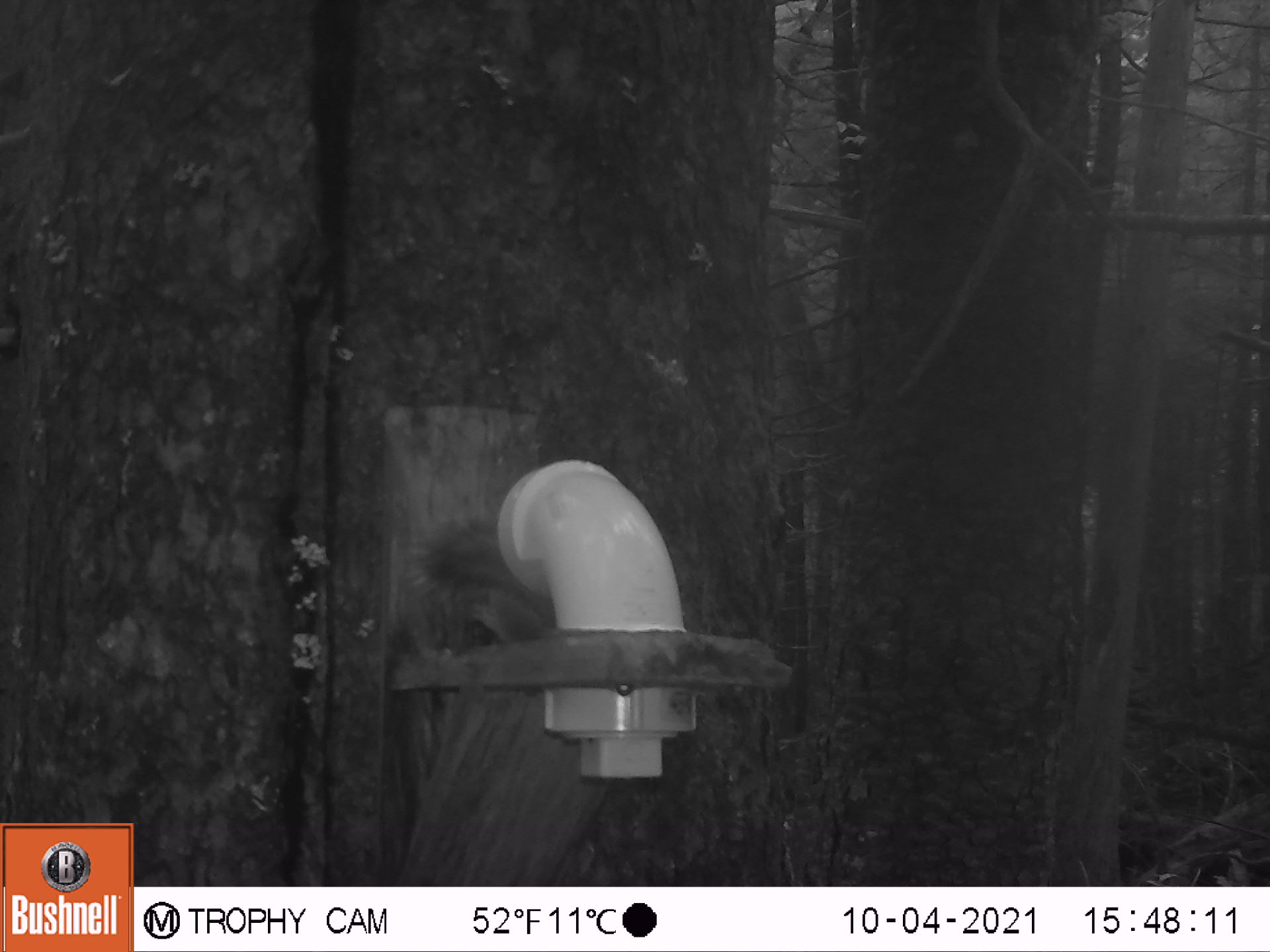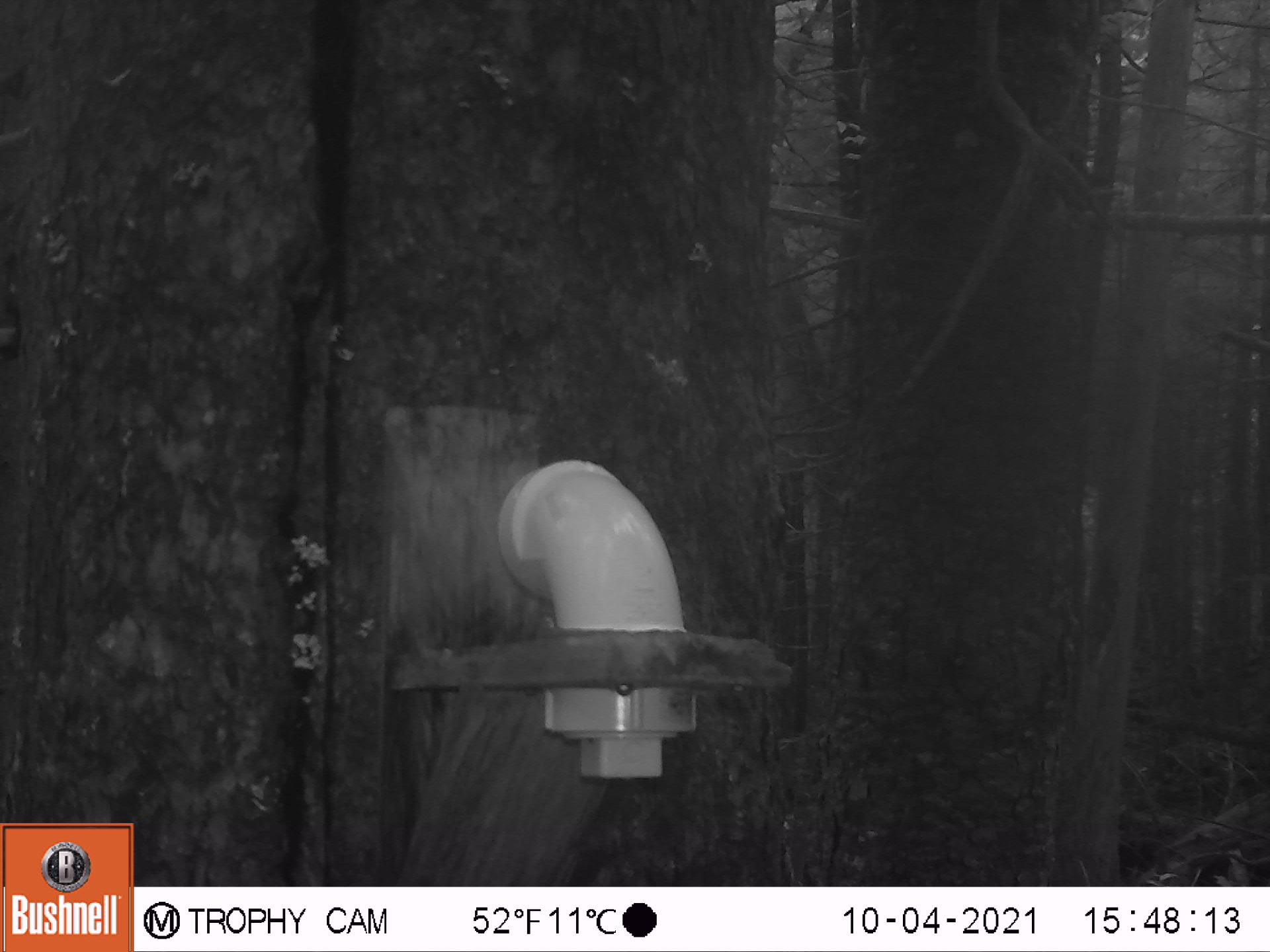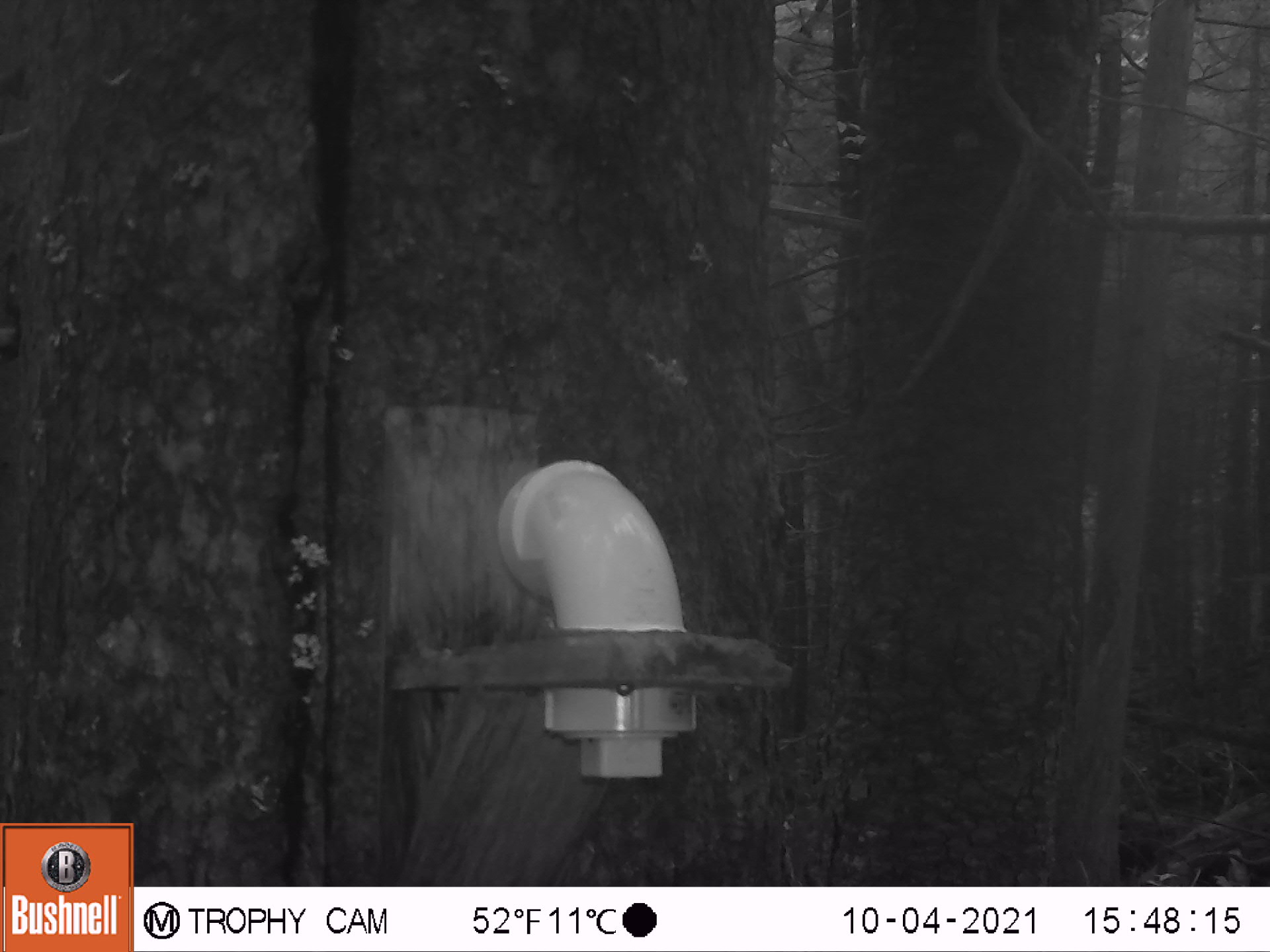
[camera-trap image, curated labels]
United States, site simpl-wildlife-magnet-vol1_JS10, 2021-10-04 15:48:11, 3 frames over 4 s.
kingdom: Animalia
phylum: Chordata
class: Mammalia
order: Rodentia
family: Sciuridae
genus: Tamiasciurus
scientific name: Tamiasciurus hudsonicus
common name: red squirrel